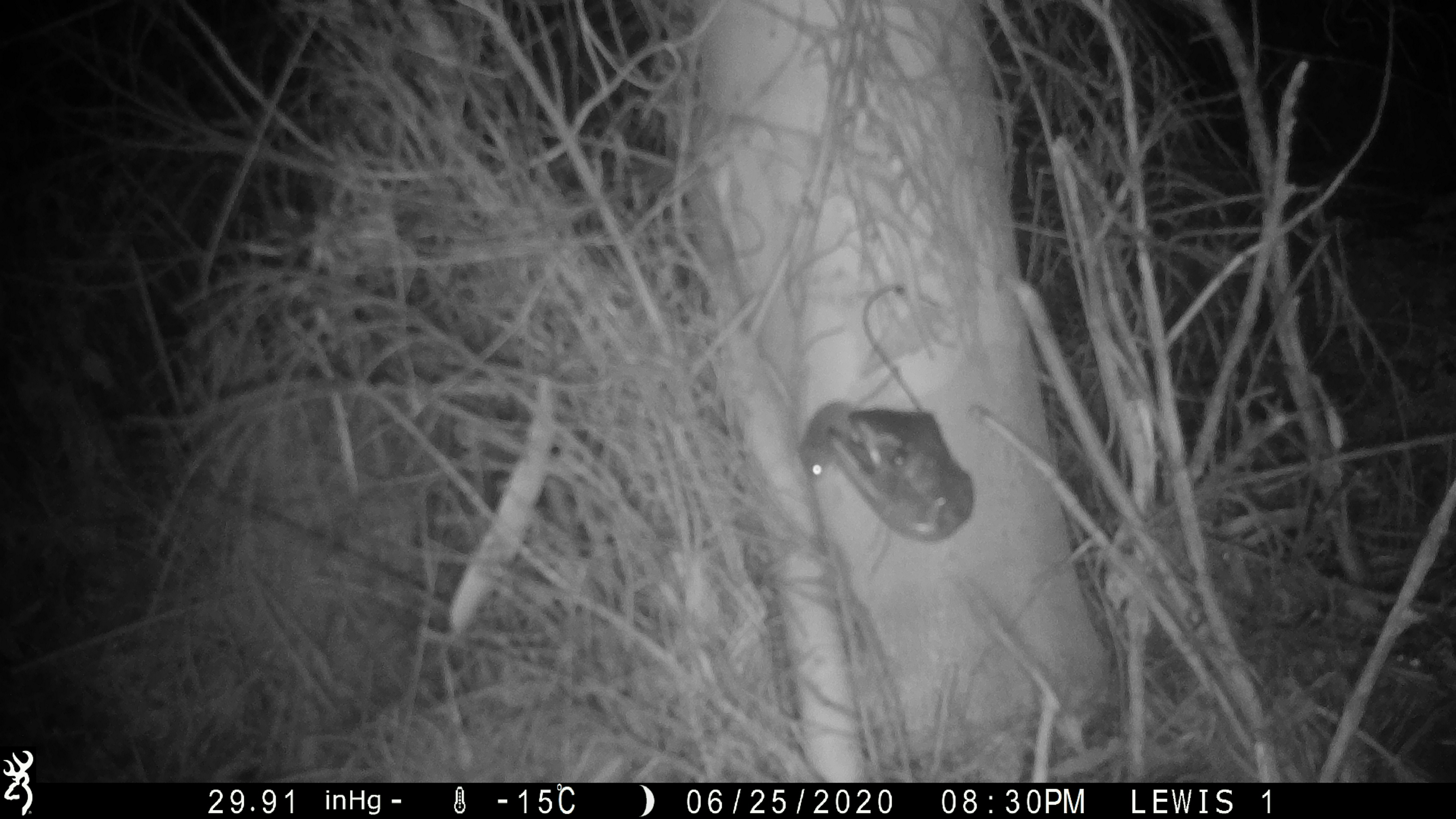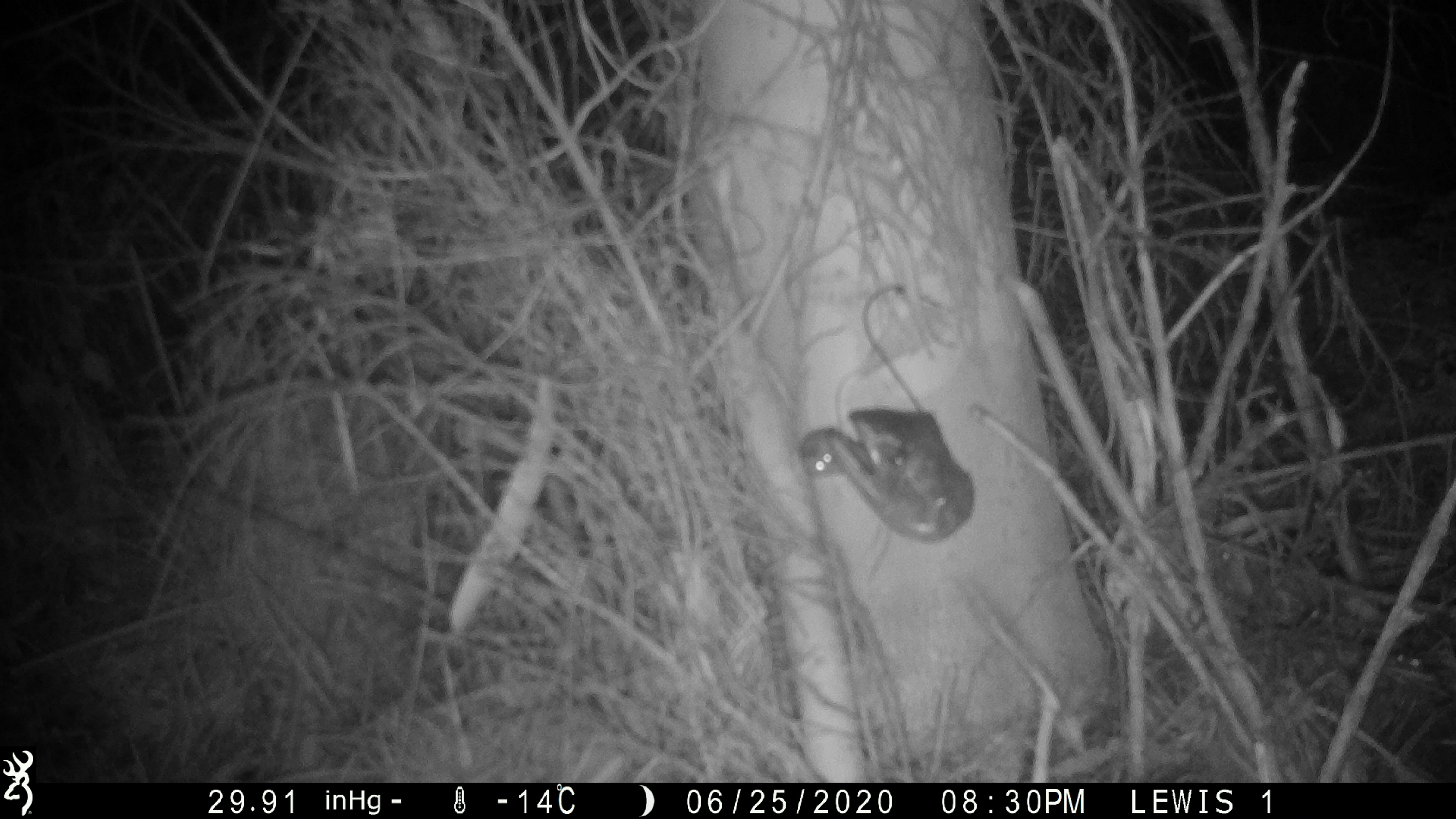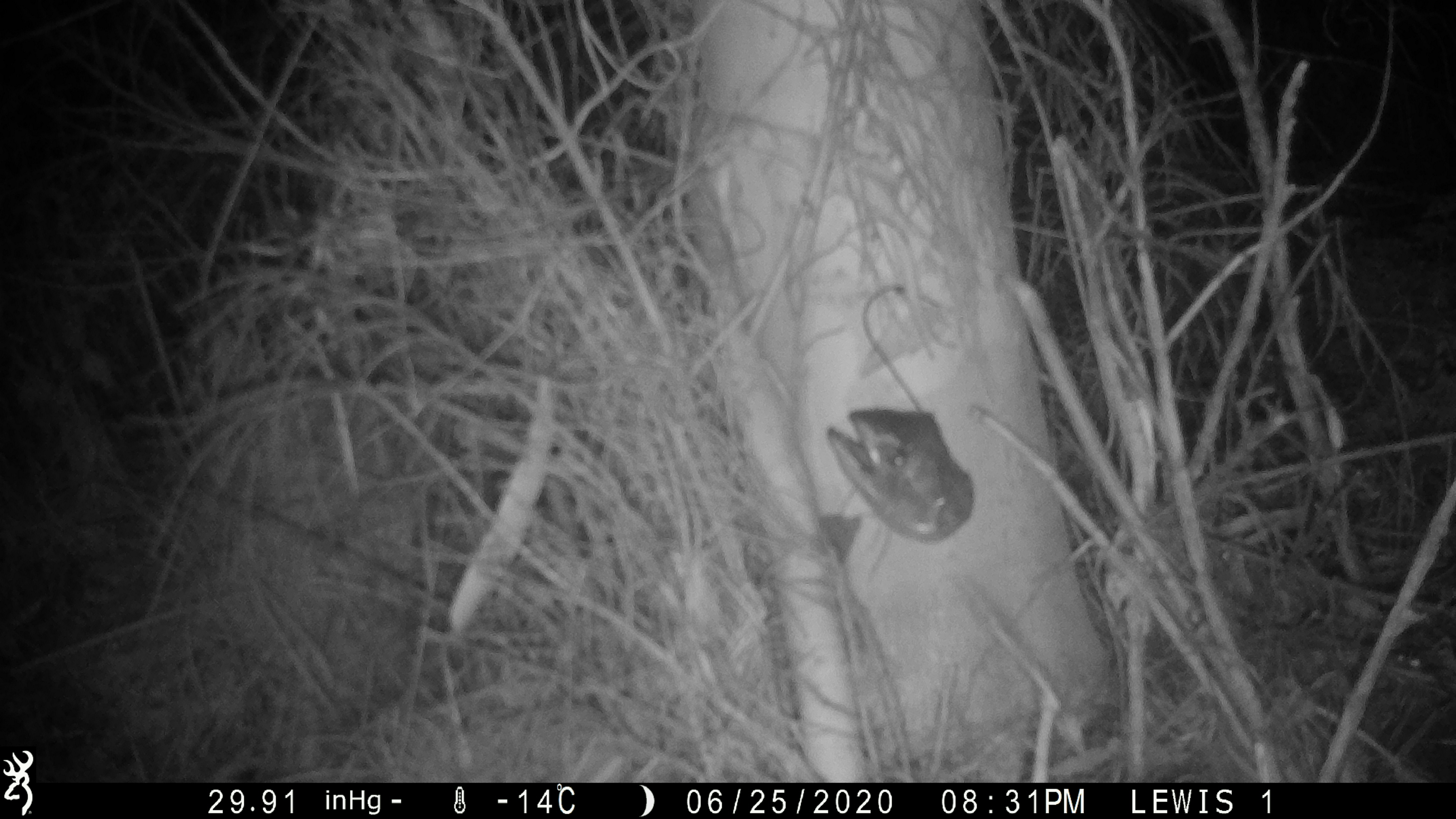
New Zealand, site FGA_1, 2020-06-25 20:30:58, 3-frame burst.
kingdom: Animalia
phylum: Chordata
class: Mammalia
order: Rodentia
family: Muridae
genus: Mus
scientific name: Mus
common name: mouse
Mouse (Mus).